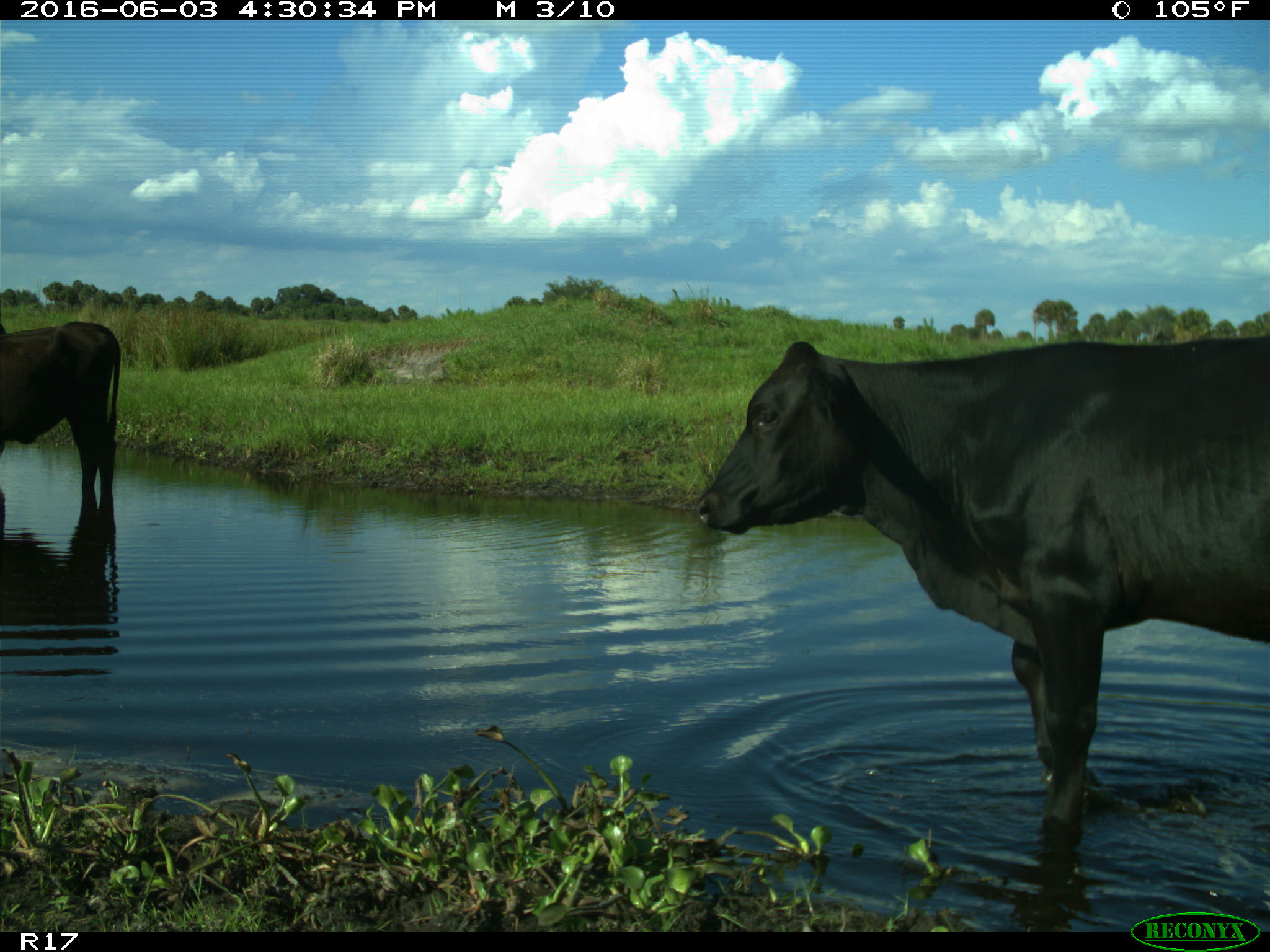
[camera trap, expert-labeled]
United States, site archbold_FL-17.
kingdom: Animalia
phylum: Chordata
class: Mammalia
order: Artiodactyla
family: Bovidae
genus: Bos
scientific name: Bos taurus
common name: domestic cow